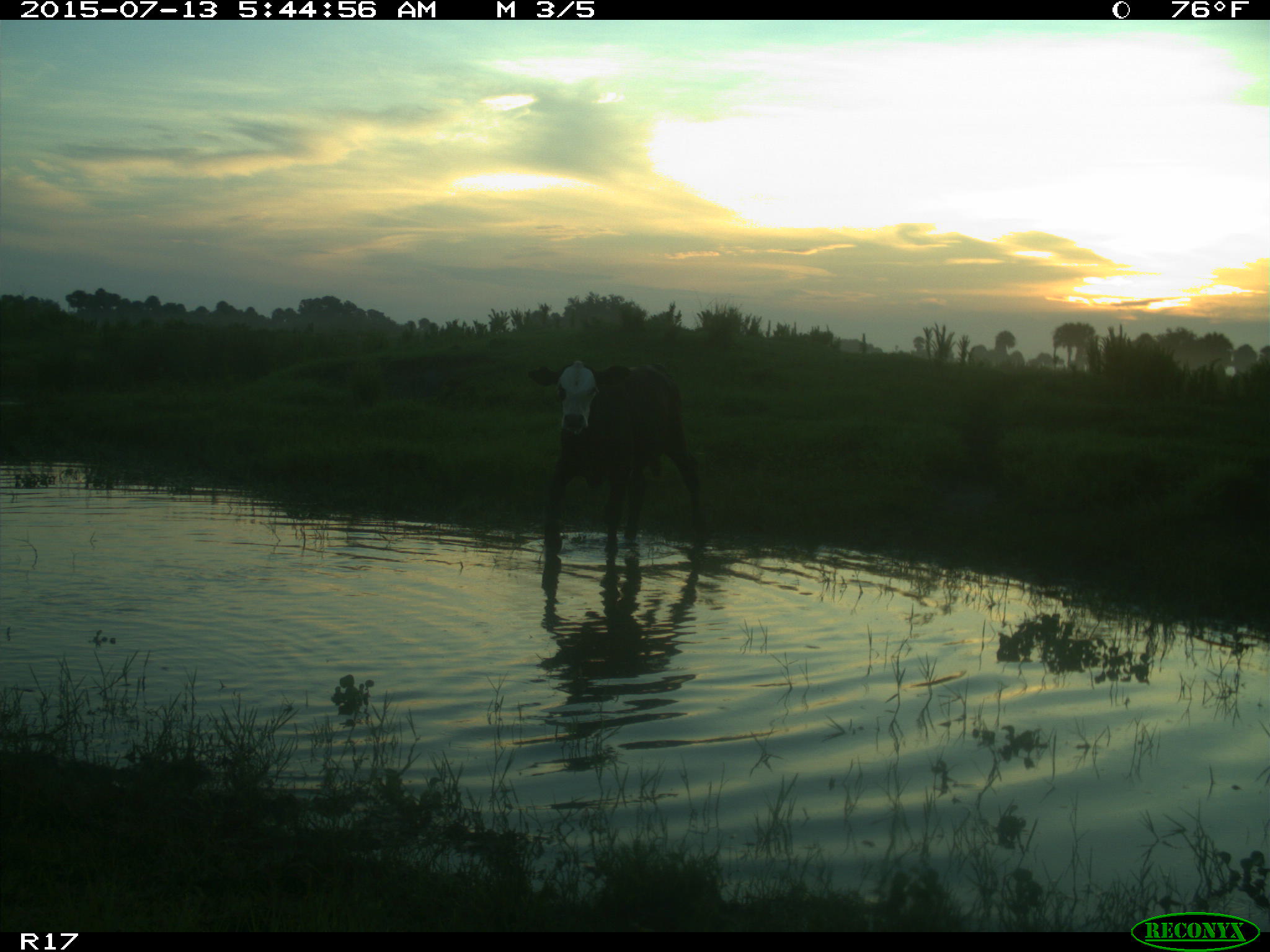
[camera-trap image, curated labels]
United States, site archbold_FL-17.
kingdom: Animalia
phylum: Chordata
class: Mammalia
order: Artiodactyla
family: Bovidae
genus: Bos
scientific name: Bos taurus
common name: domestic cow